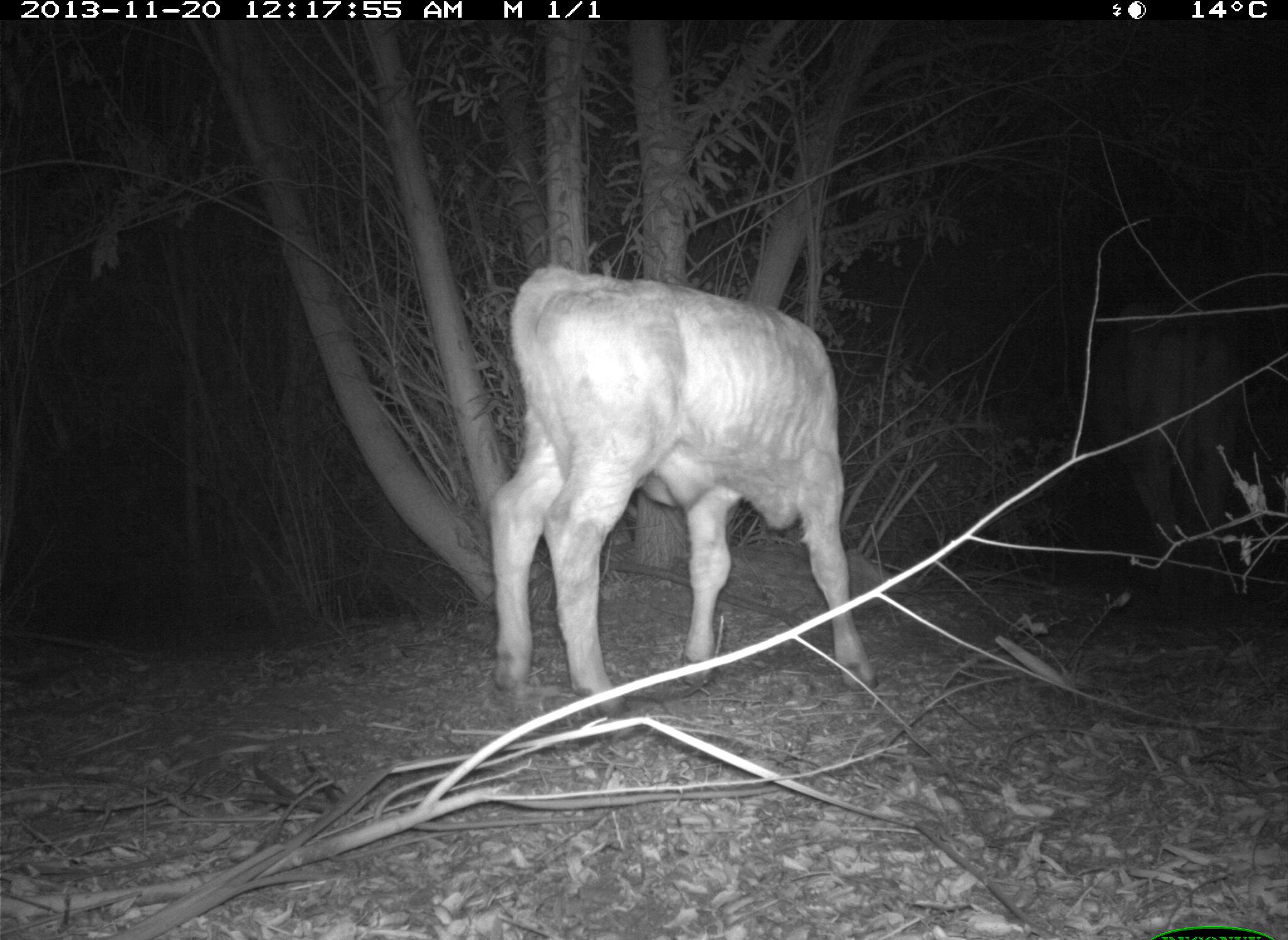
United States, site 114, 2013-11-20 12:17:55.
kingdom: Animalia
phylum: Chordata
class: Mammalia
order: Artiodactyla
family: Bovidae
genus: Bos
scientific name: Bos taurus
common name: cow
Cow (Bos taurus).